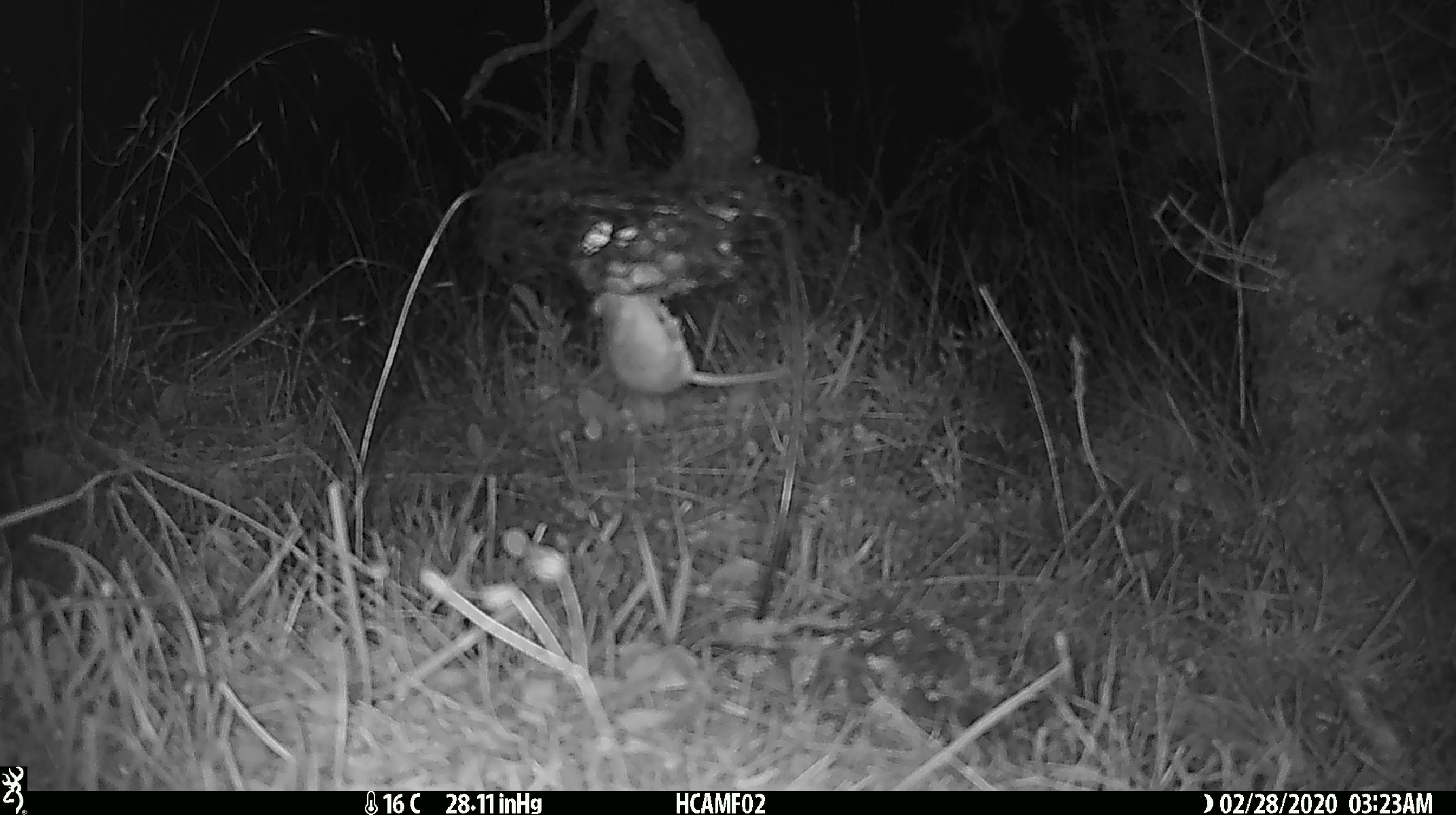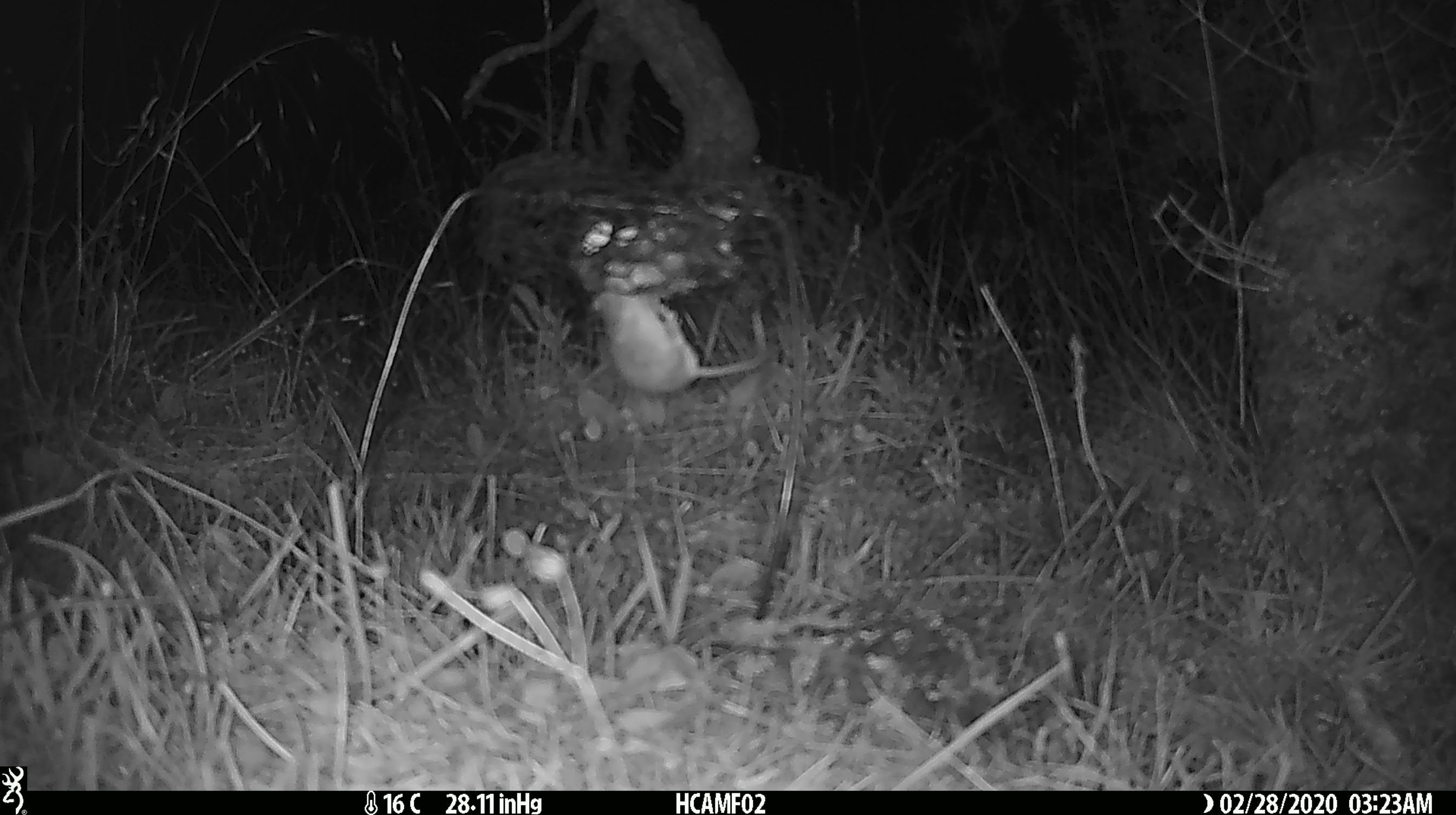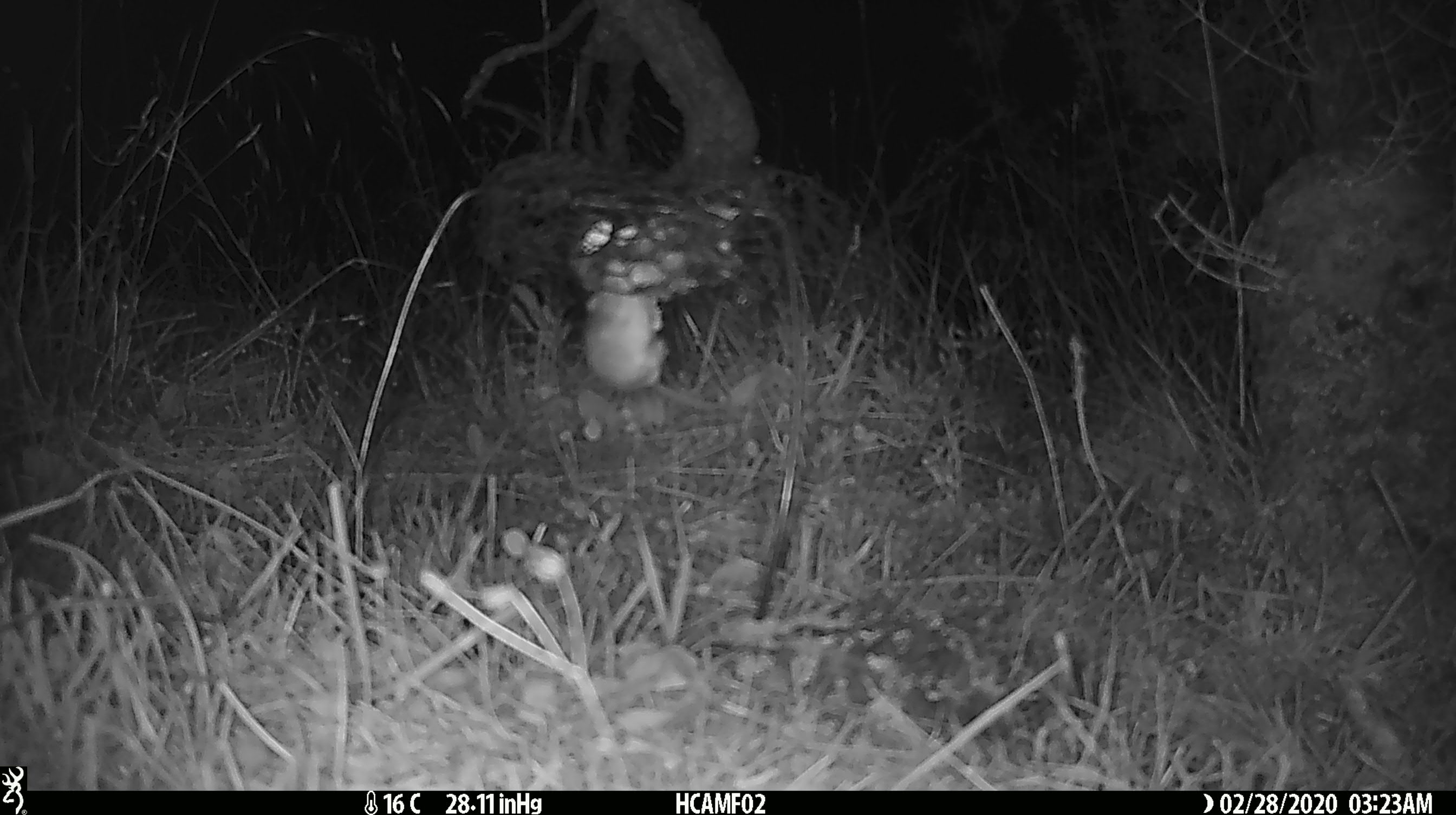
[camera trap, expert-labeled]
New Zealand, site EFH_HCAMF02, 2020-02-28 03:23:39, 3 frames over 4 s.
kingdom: Animalia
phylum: Chordata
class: Mammalia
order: Rodentia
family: Muridae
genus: Mus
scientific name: Mus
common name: mouse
Mouse (Mus).